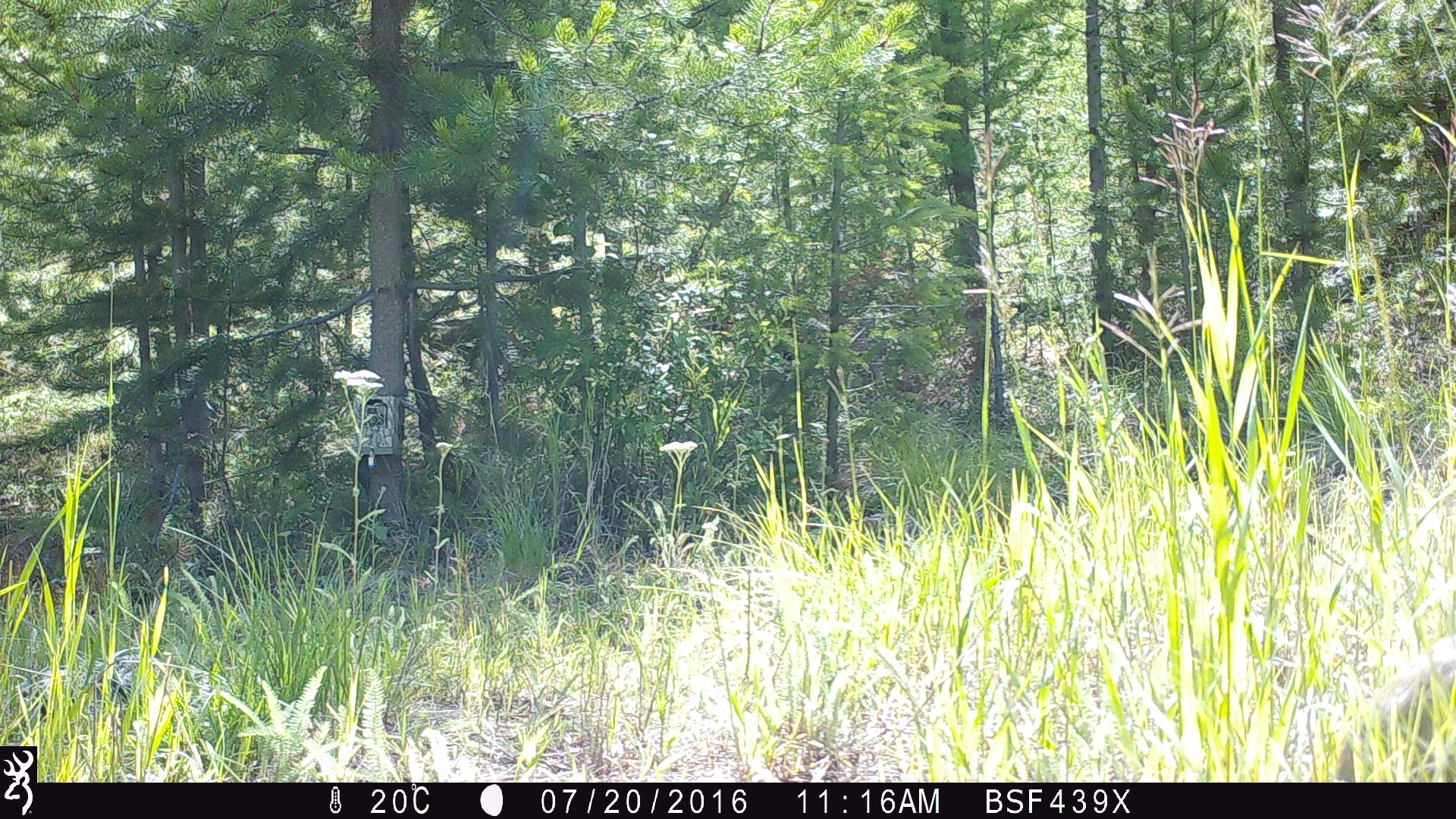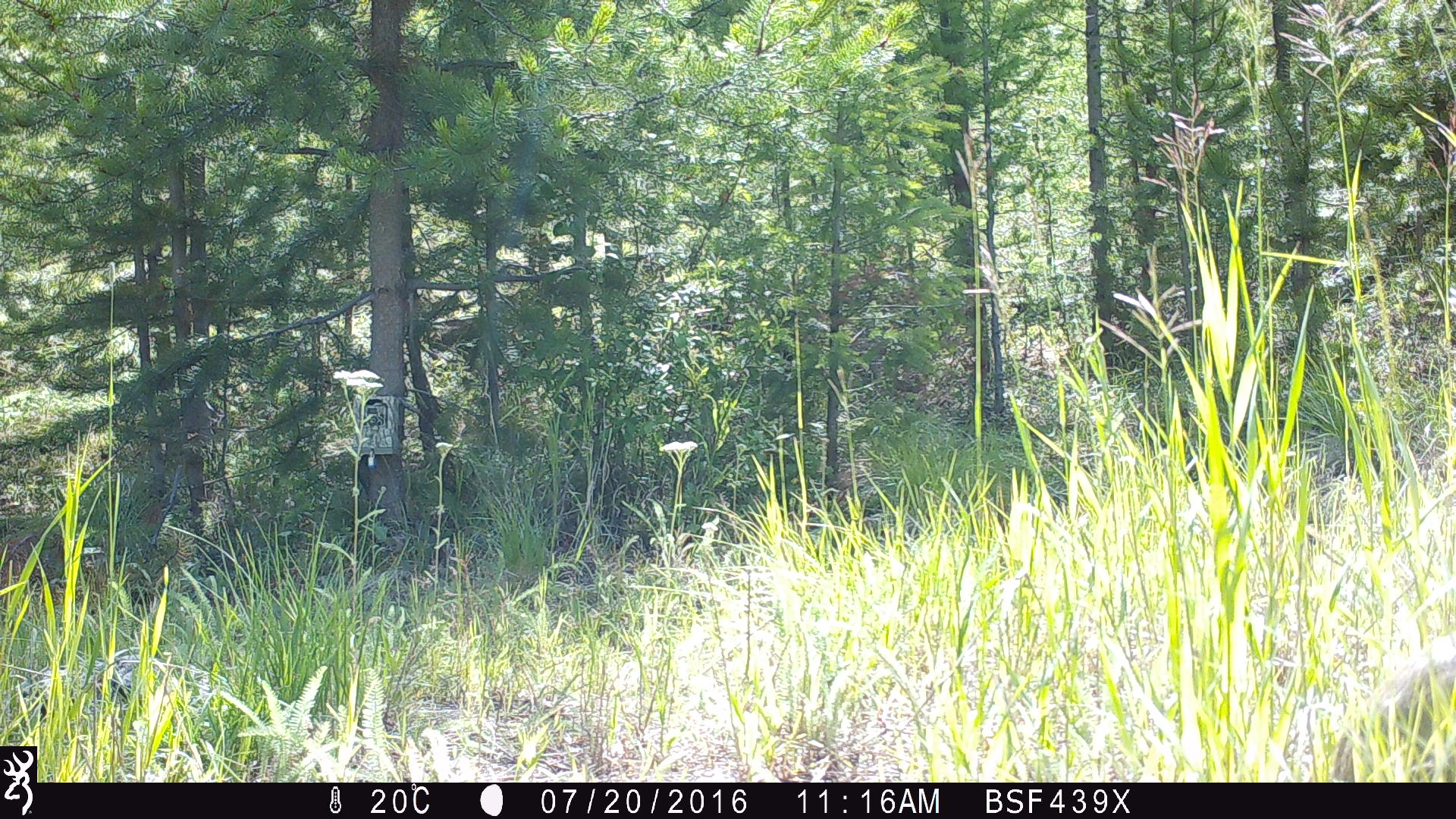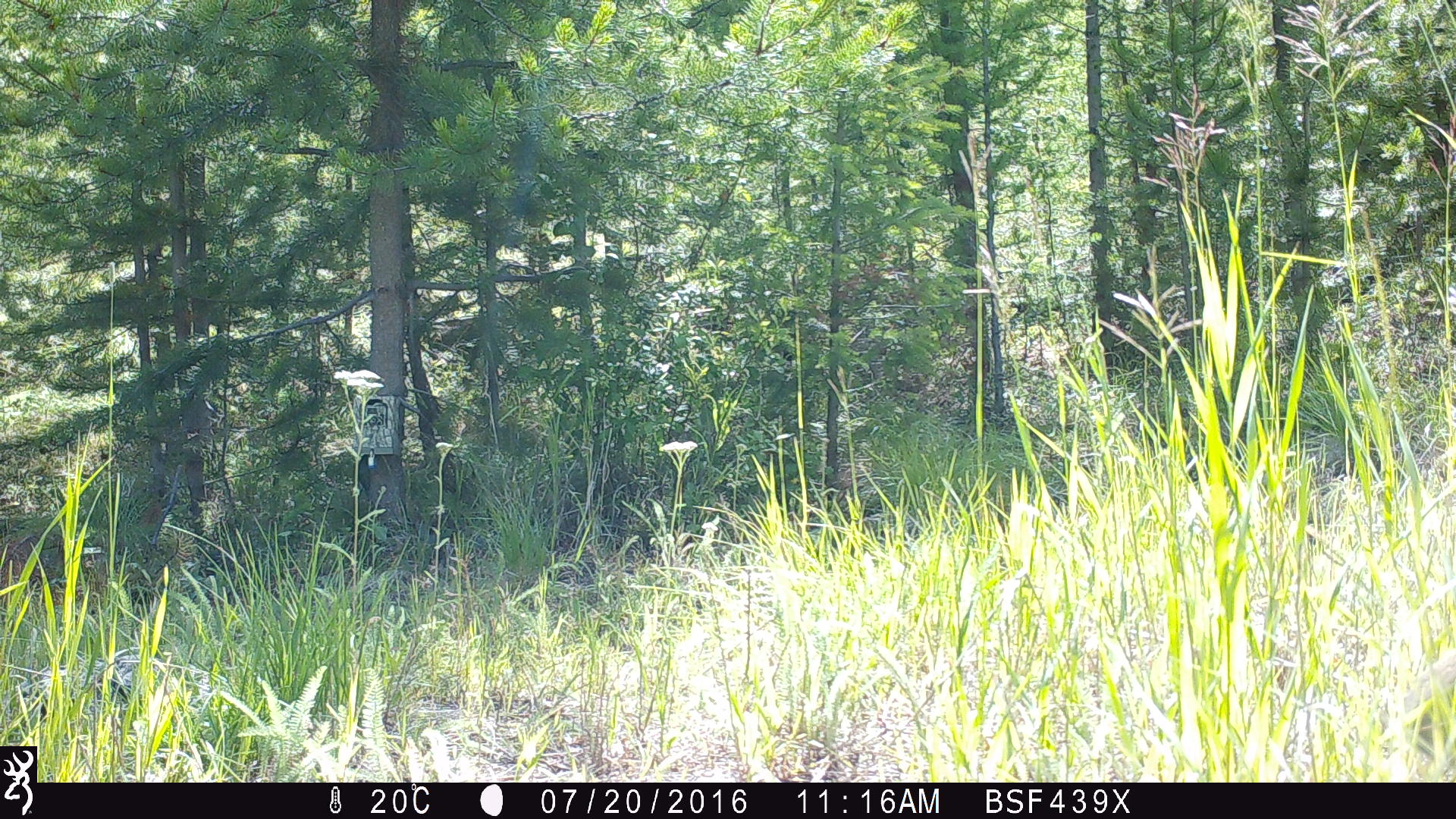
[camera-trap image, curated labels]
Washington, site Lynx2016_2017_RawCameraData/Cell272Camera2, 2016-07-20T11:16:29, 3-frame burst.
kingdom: Animalia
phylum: Chordata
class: Mammalia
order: Lagomorpha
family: Leporidae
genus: Lepus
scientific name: Lepus americanus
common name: snowshoe hare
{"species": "Lepus americanus (snowshoe hare)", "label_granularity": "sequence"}